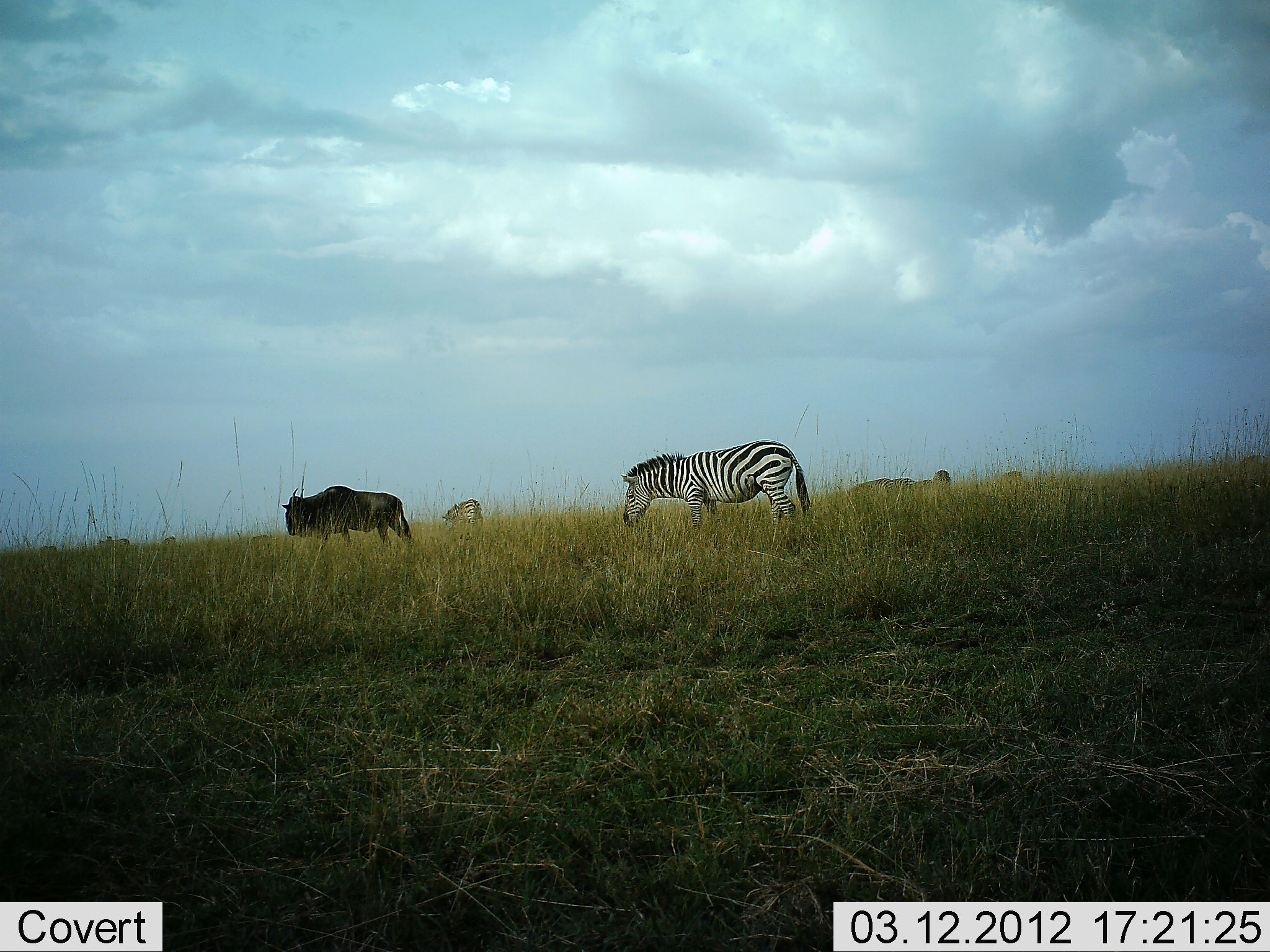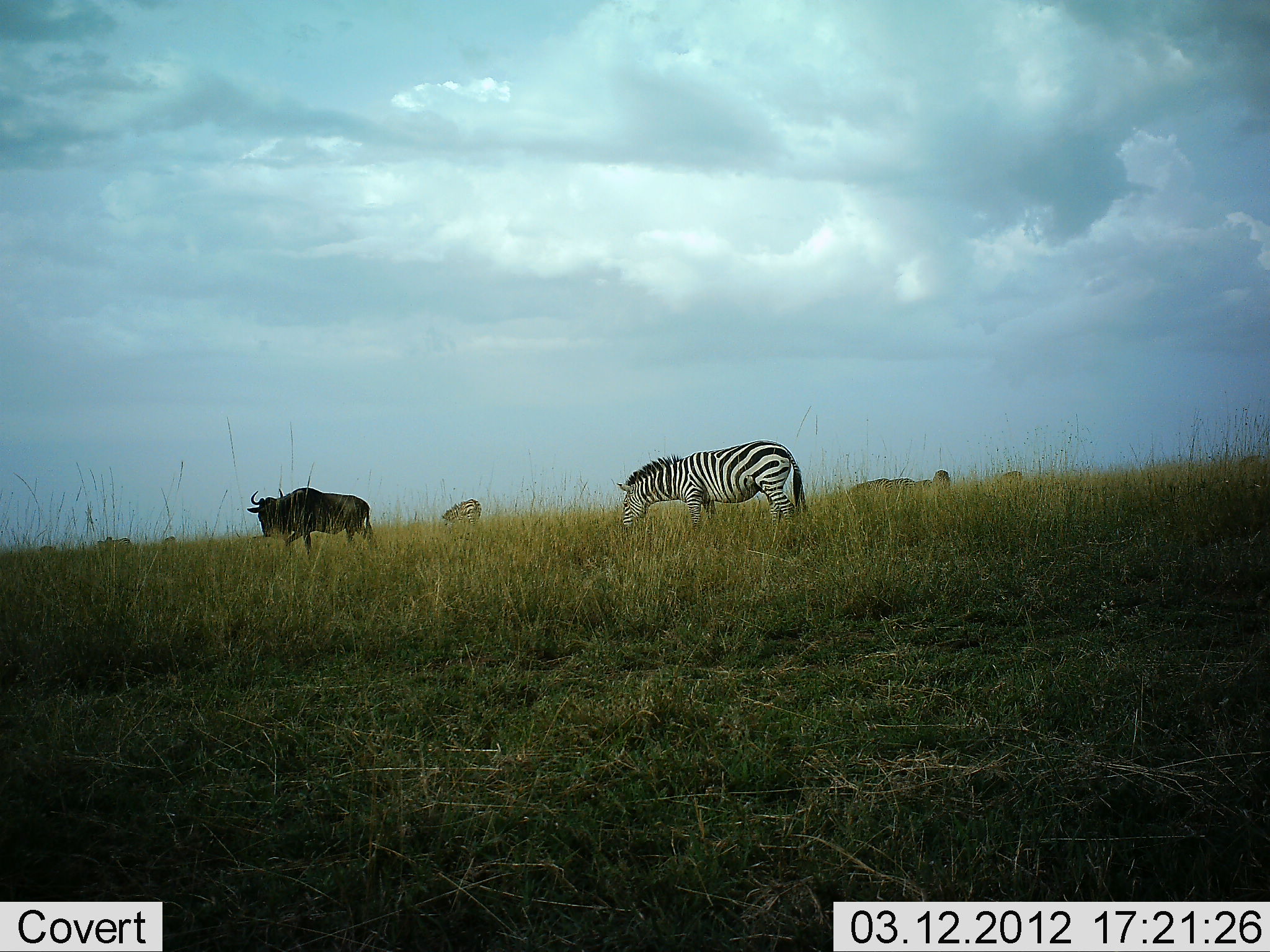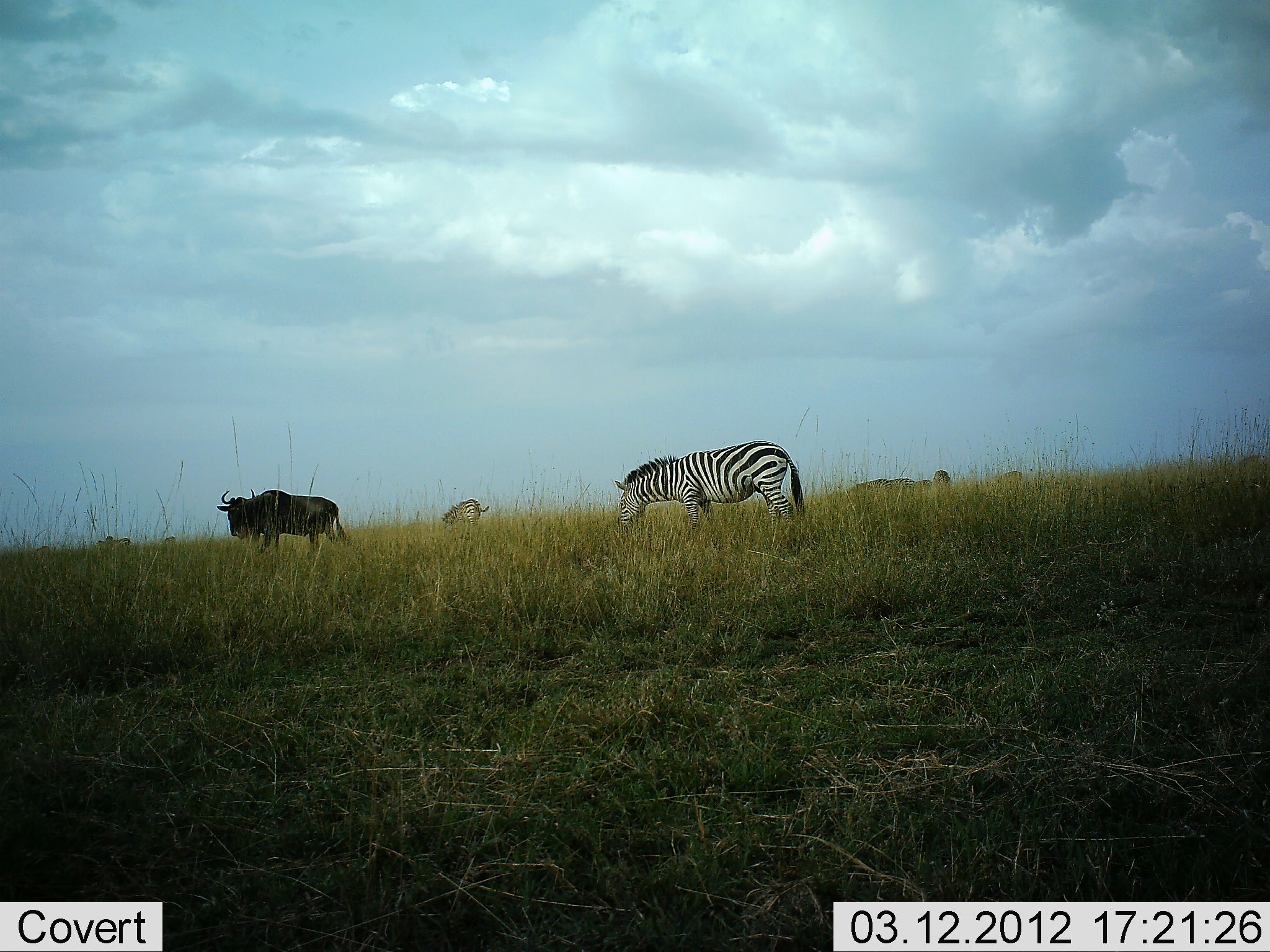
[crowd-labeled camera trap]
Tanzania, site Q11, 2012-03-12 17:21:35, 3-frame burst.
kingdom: Animalia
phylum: Chordata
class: Mammalia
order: Artiodactyla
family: Bovidae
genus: Connochaetes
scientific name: Connochaetes taurinus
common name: blue wildebeest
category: wildebeest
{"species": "wildebeest (blue wildebeest) (Connochaetes taurinus)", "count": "1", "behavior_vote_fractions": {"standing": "21%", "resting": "4%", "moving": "79%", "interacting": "0%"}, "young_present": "0%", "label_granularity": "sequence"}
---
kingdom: Animalia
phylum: Chordata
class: Mammalia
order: Perissodactyla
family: Equidae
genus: Equus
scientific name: Equus quagga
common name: plains zebra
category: zebra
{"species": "zebra (plains zebra) (Equus quagga)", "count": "2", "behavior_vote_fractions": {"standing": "24%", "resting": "0%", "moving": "4%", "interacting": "0%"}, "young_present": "0%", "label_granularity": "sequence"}